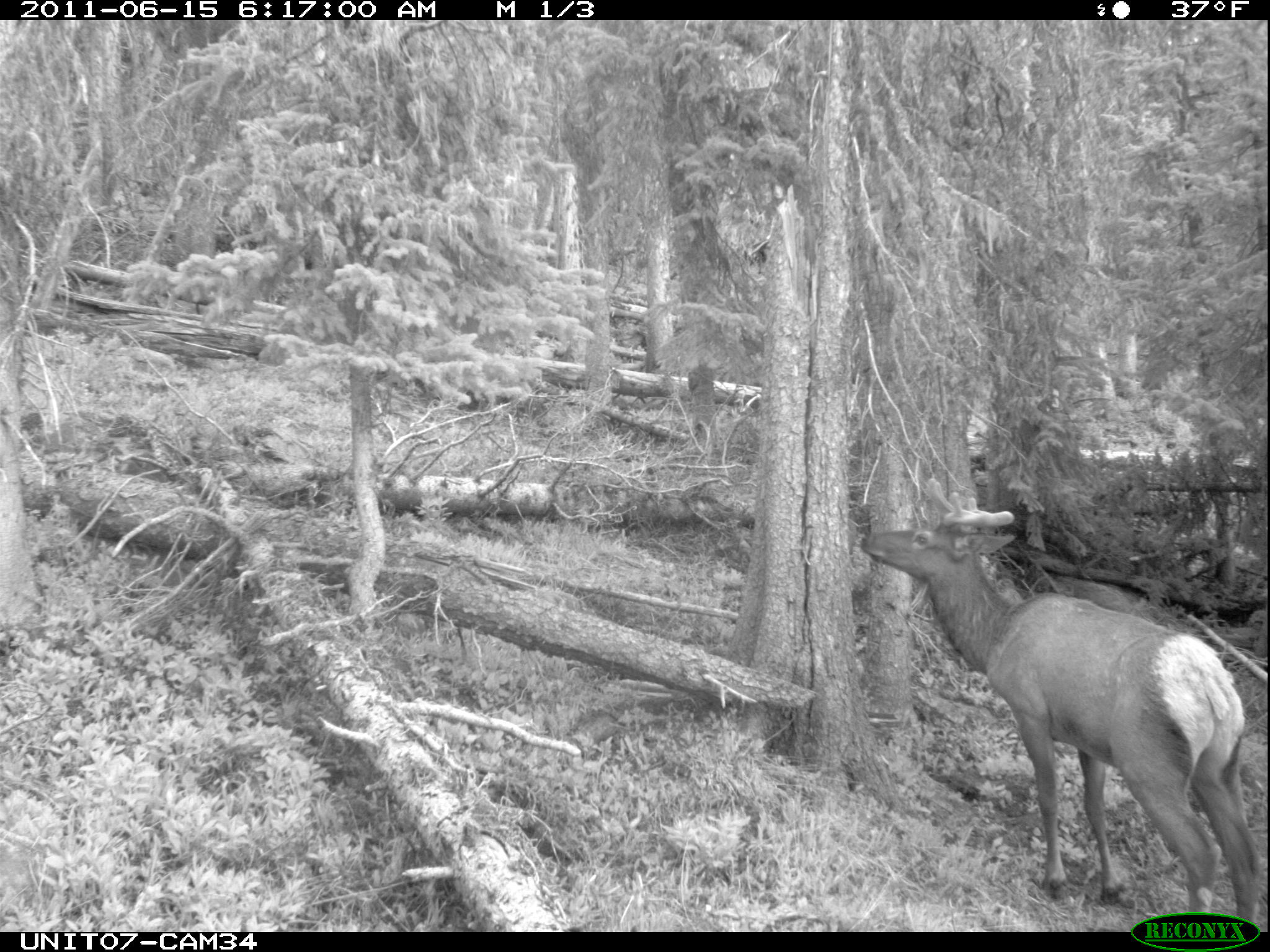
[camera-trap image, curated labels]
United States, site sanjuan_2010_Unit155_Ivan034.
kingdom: Animalia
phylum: Chordata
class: Mammalia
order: Artiodactyla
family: Cervidae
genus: Cervus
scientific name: Cervus elaphus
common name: red deer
Cervus elaphus (red deer).